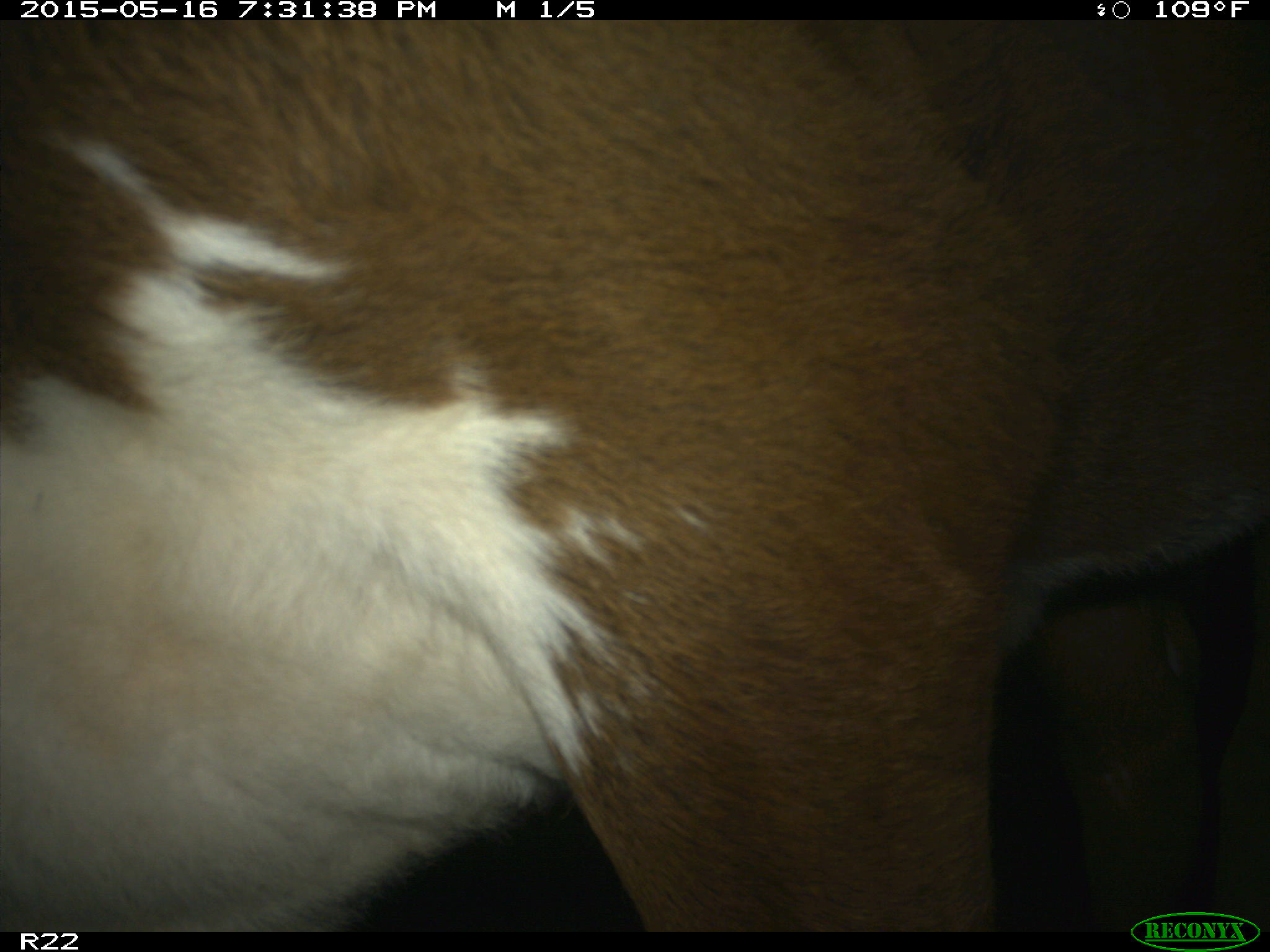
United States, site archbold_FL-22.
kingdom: Animalia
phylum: Chordata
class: Mammalia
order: Artiodactyla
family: Bovidae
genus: Bos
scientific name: Bos taurus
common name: domestic cow